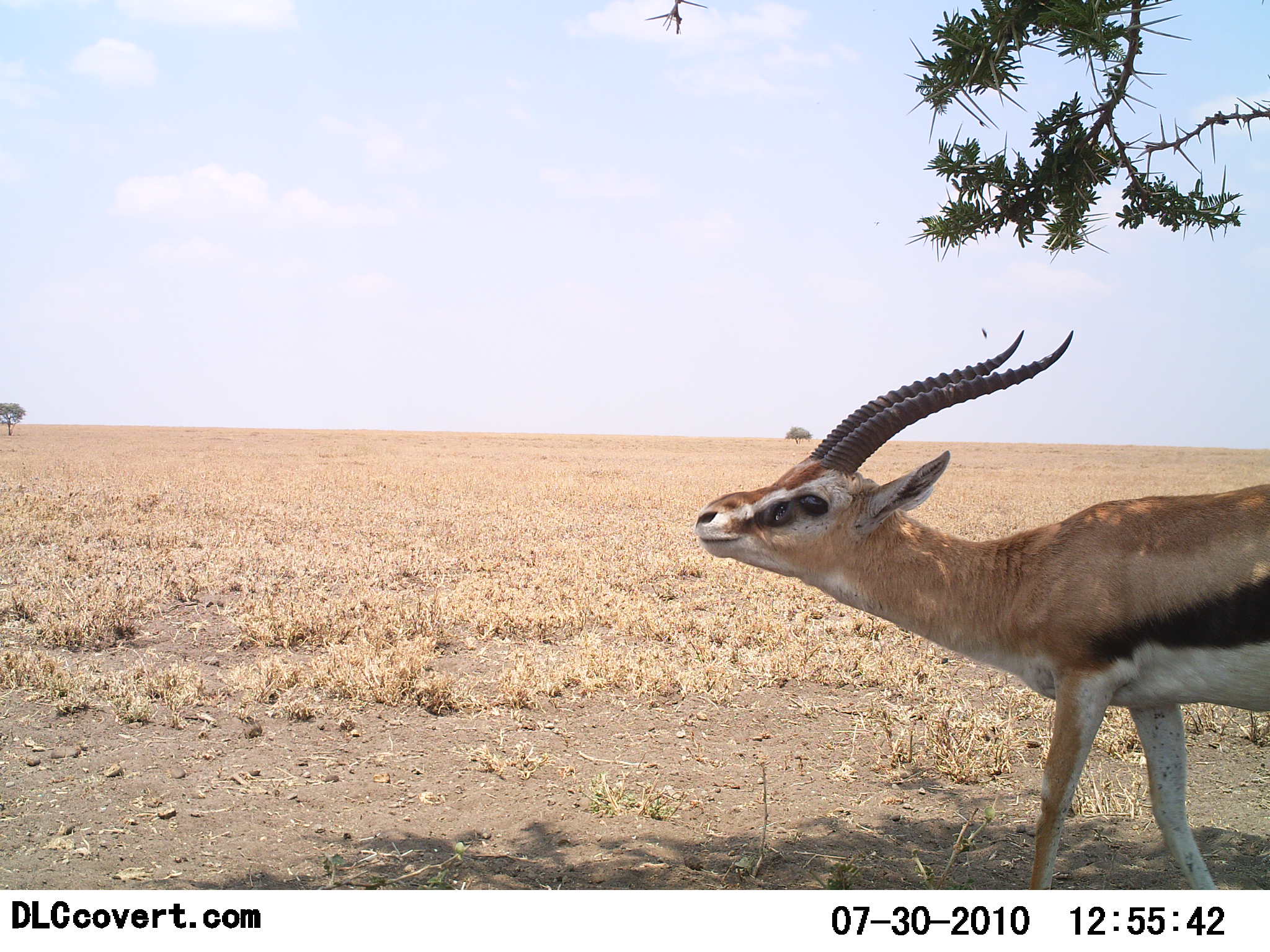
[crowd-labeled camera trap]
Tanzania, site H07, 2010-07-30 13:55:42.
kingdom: Animalia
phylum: Chordata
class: Mammalia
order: Artiodactyla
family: Bovidae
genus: Eudorcas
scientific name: Eudorcas thomsonii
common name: thomson's gazelle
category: gazellethomsons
Gazellethomsons (thomson's gazelle) (Eudorcas thomsonii), count 1. Behavior (volunteer vote fractions): standing 62%, resting 0%, moving 31%, interacting 6%. Young present (vote fraction): 0%. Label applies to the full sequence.